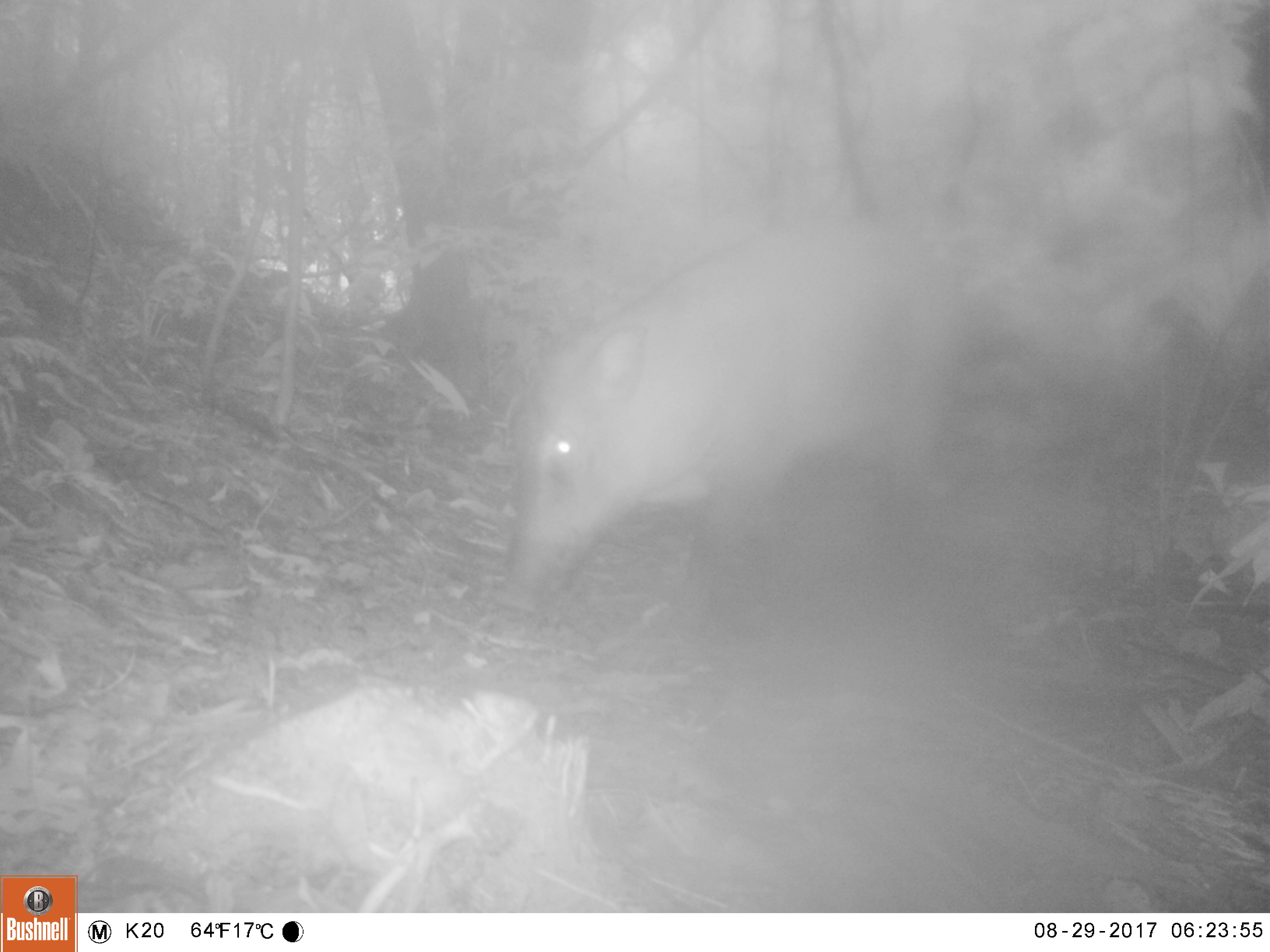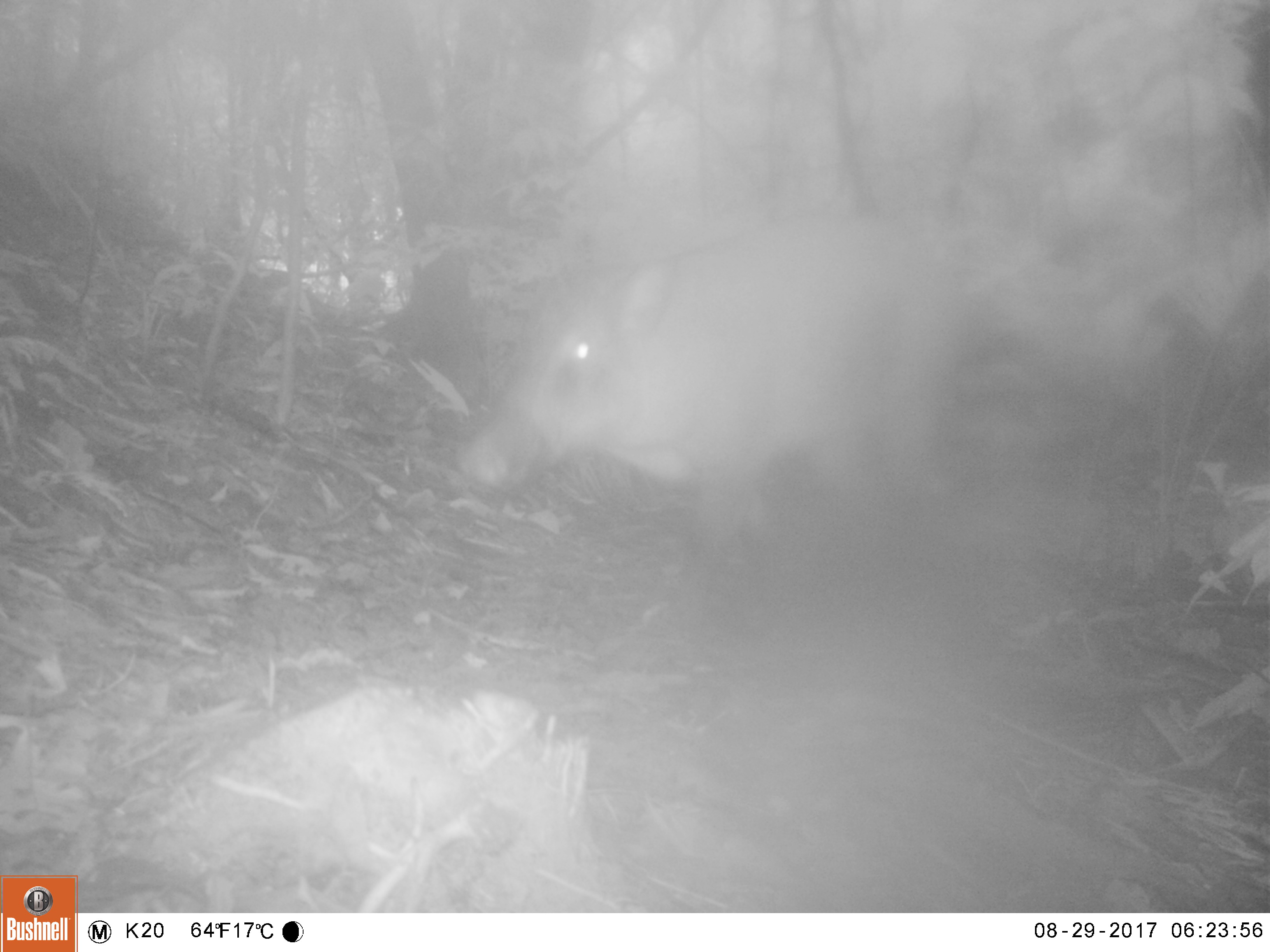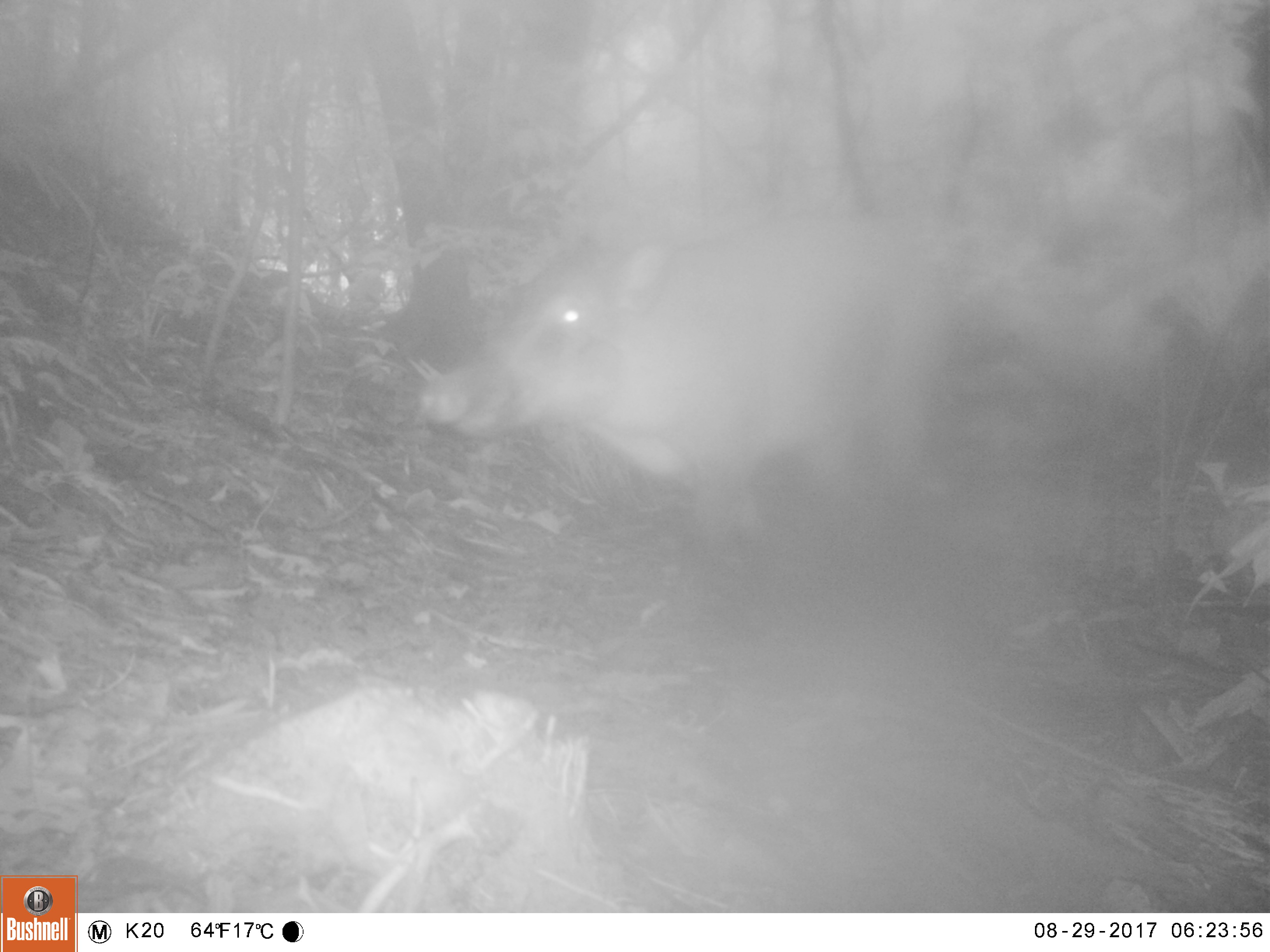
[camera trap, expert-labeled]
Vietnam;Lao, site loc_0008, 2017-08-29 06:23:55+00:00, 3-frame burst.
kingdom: Animalia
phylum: Chordata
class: Mammalia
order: Artiodactyla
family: Suidae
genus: Sus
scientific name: Sus scrofa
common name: eurasian wild pig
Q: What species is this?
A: Eurasian wild pig (Sus scrofa).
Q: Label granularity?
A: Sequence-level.